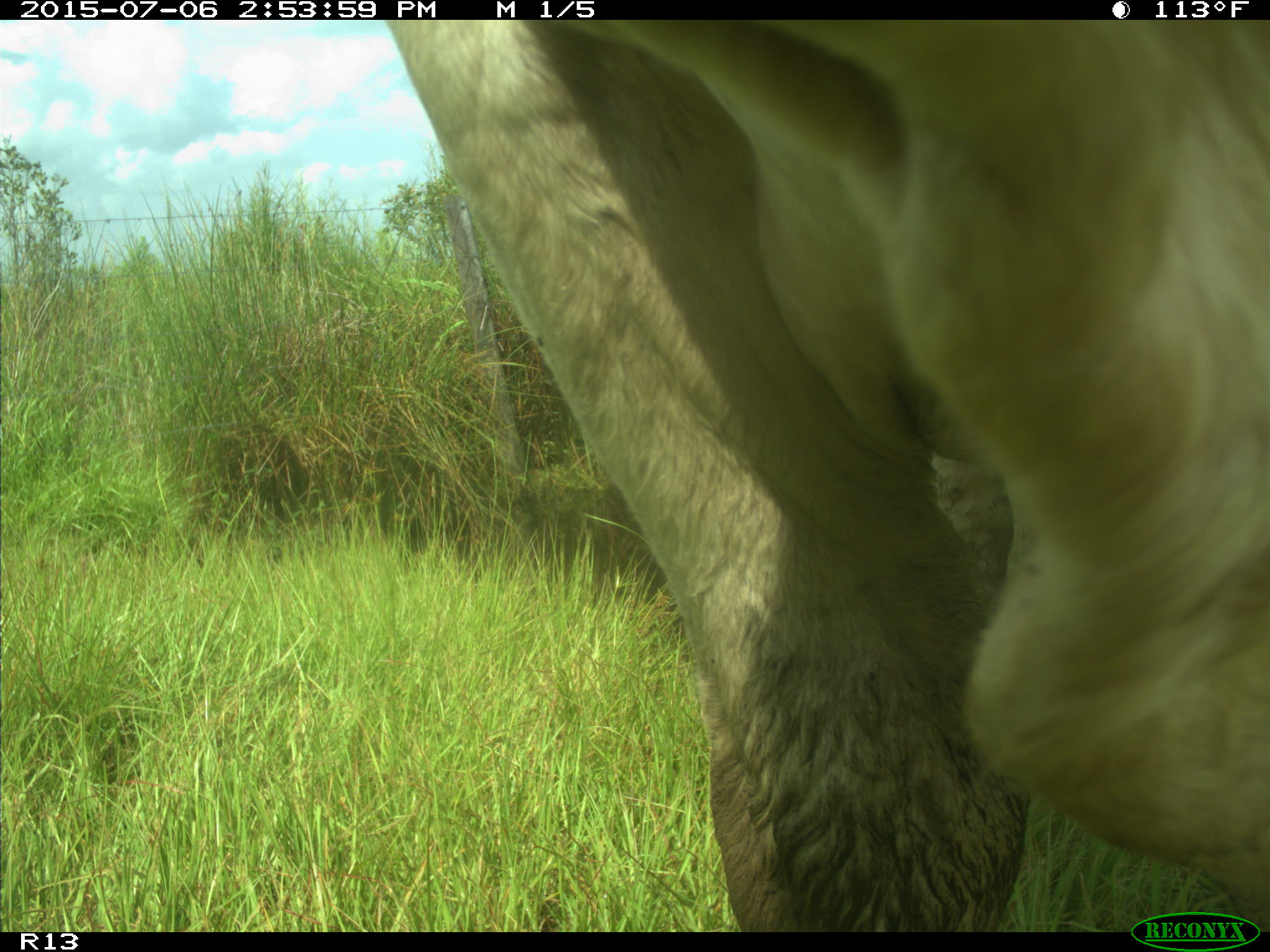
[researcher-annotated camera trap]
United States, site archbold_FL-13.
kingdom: Animalia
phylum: Chordata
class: Mammalia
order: Artiodactyla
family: Bovidae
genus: Bos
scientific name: Bos taurus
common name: domestic cow